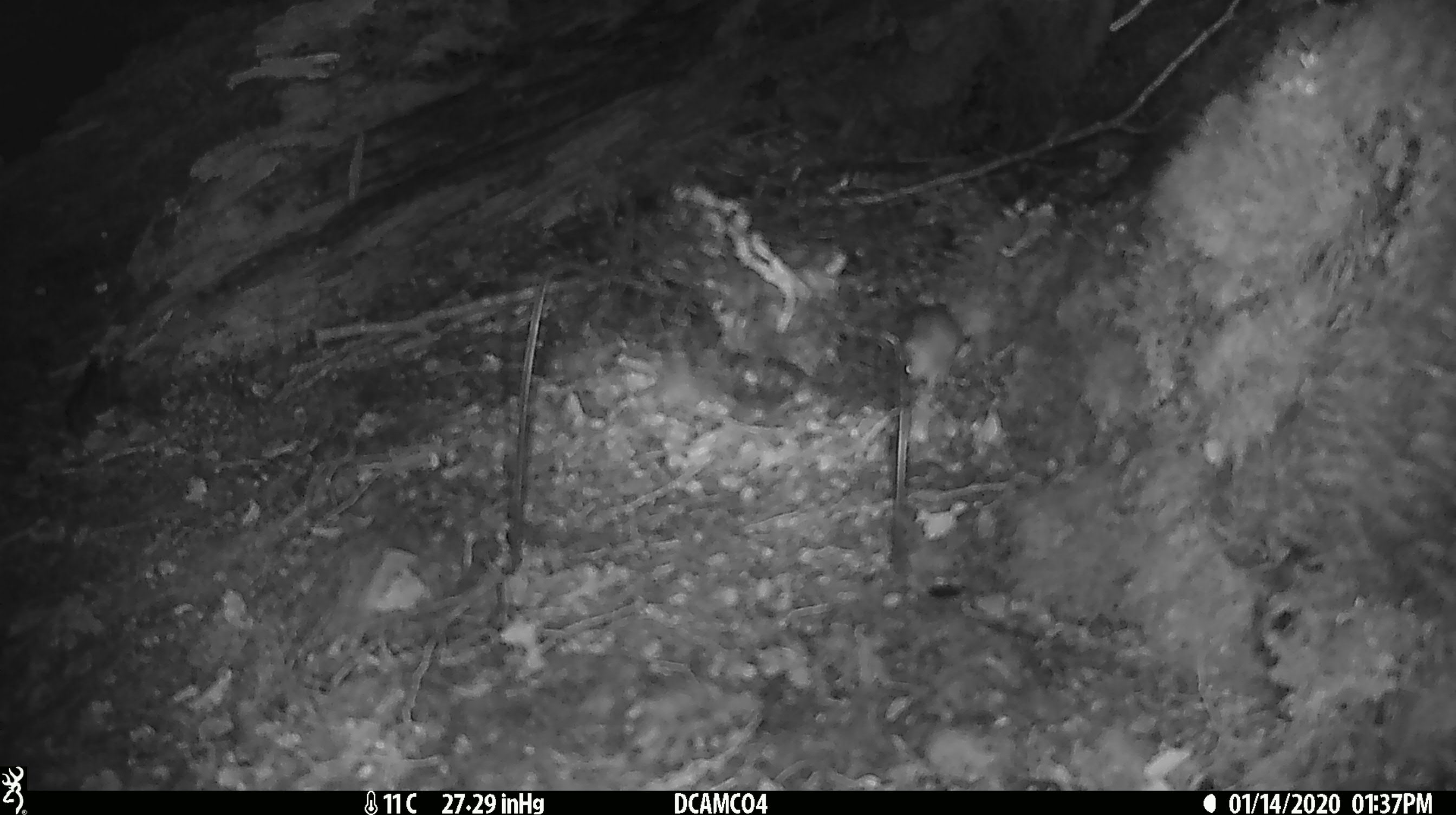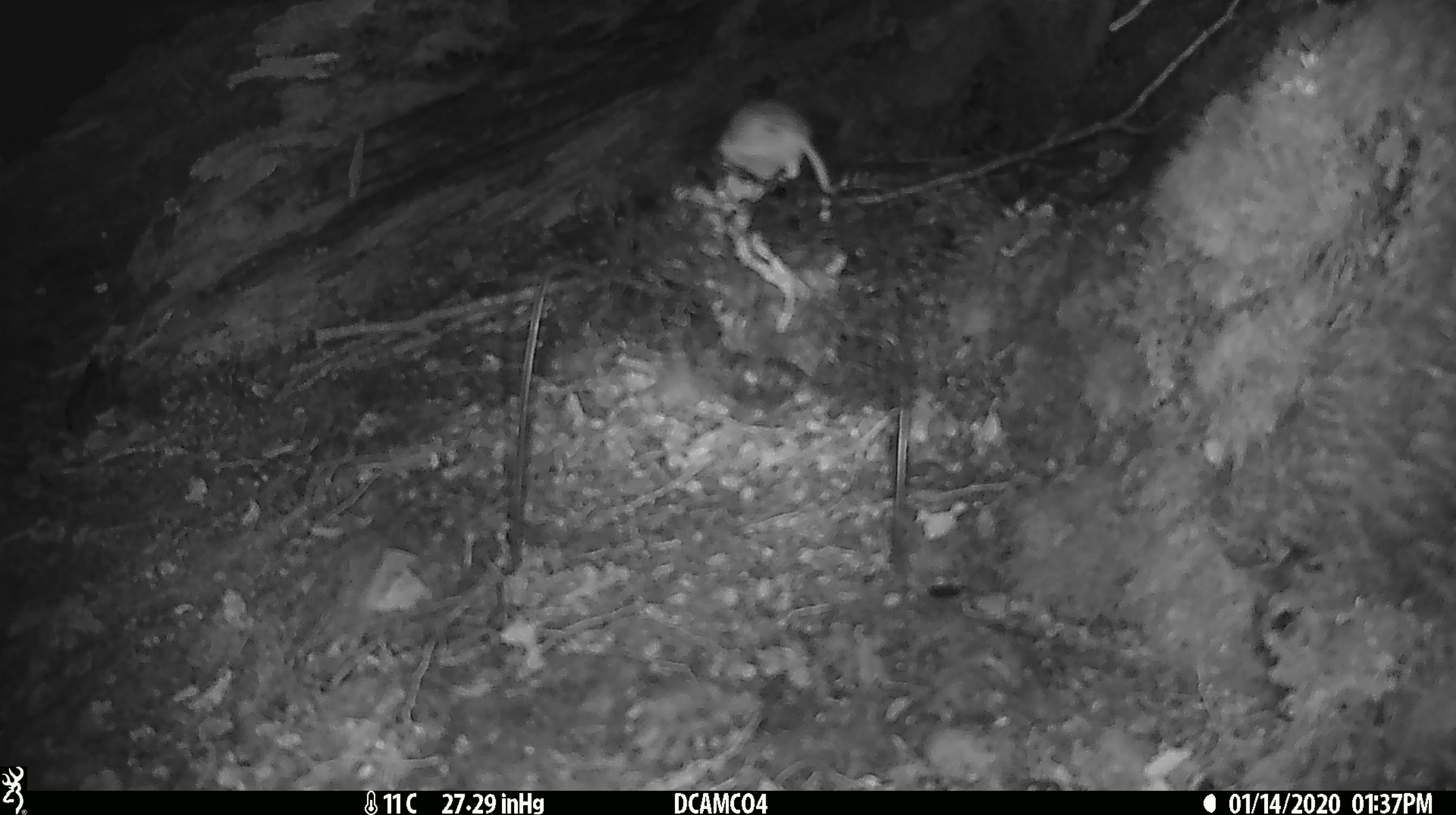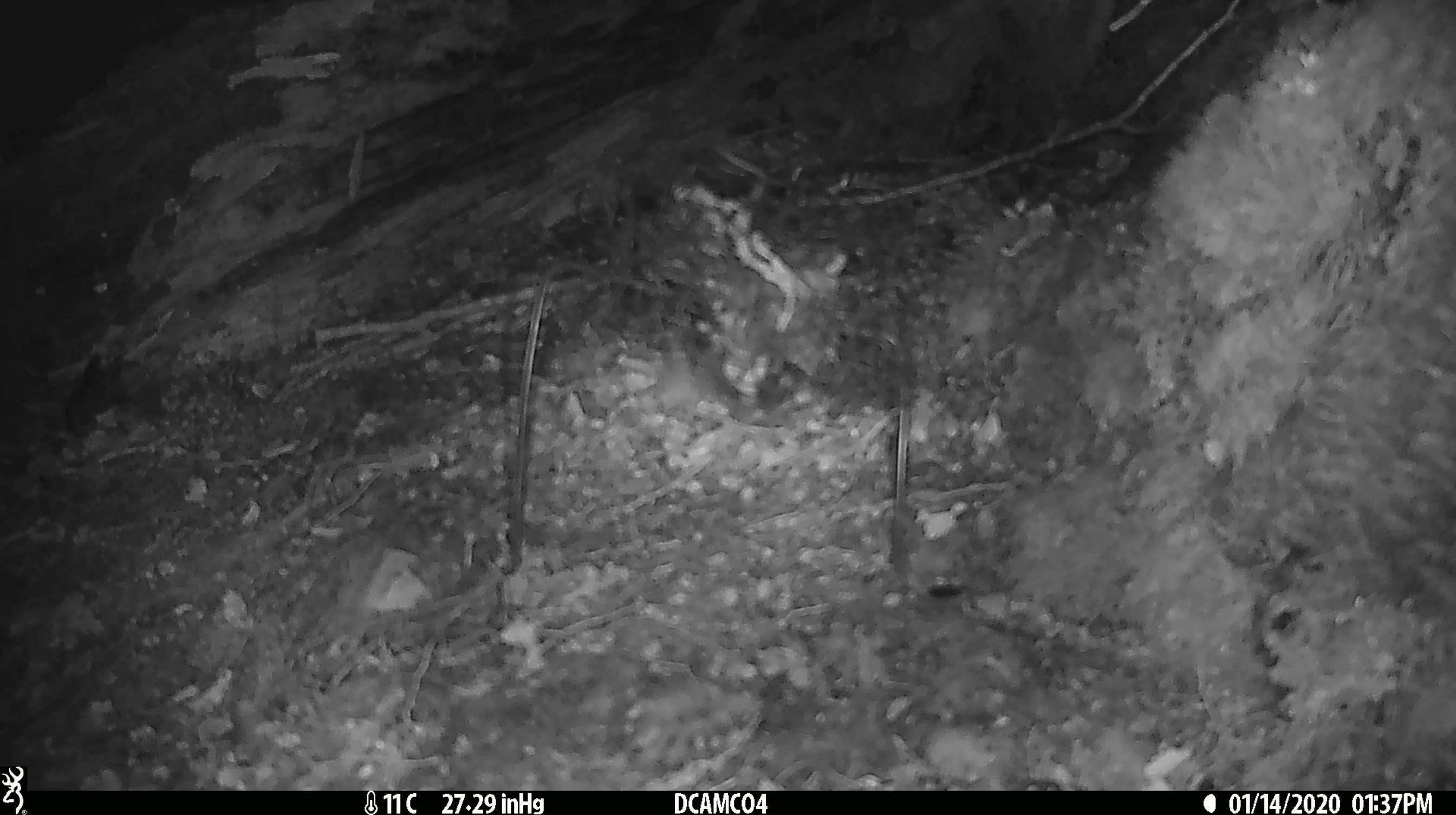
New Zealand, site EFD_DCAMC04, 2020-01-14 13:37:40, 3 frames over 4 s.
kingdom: Animalia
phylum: Chordata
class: Mammalia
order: Rodentia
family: Muridae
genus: Mus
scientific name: Mus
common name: mouse